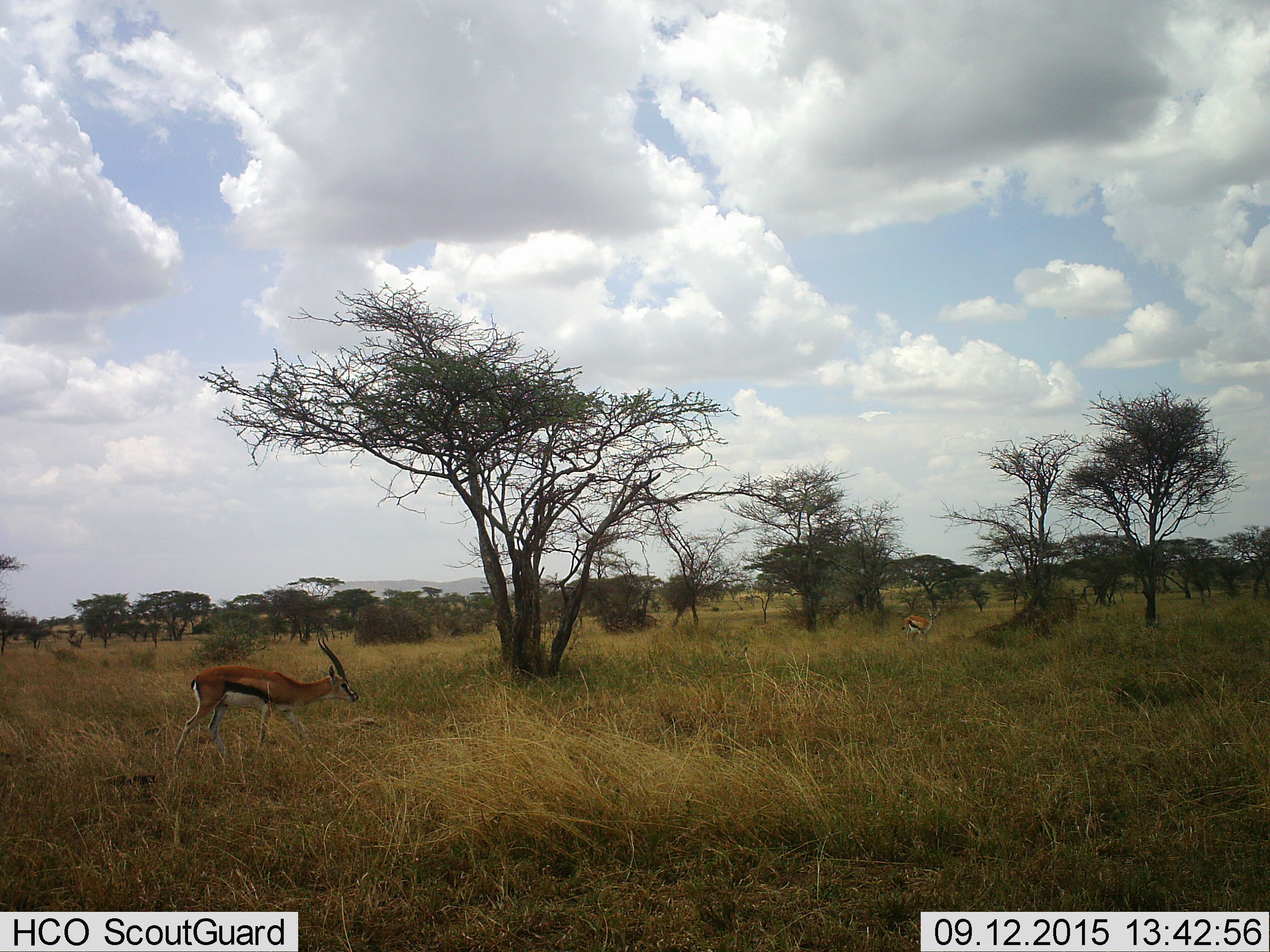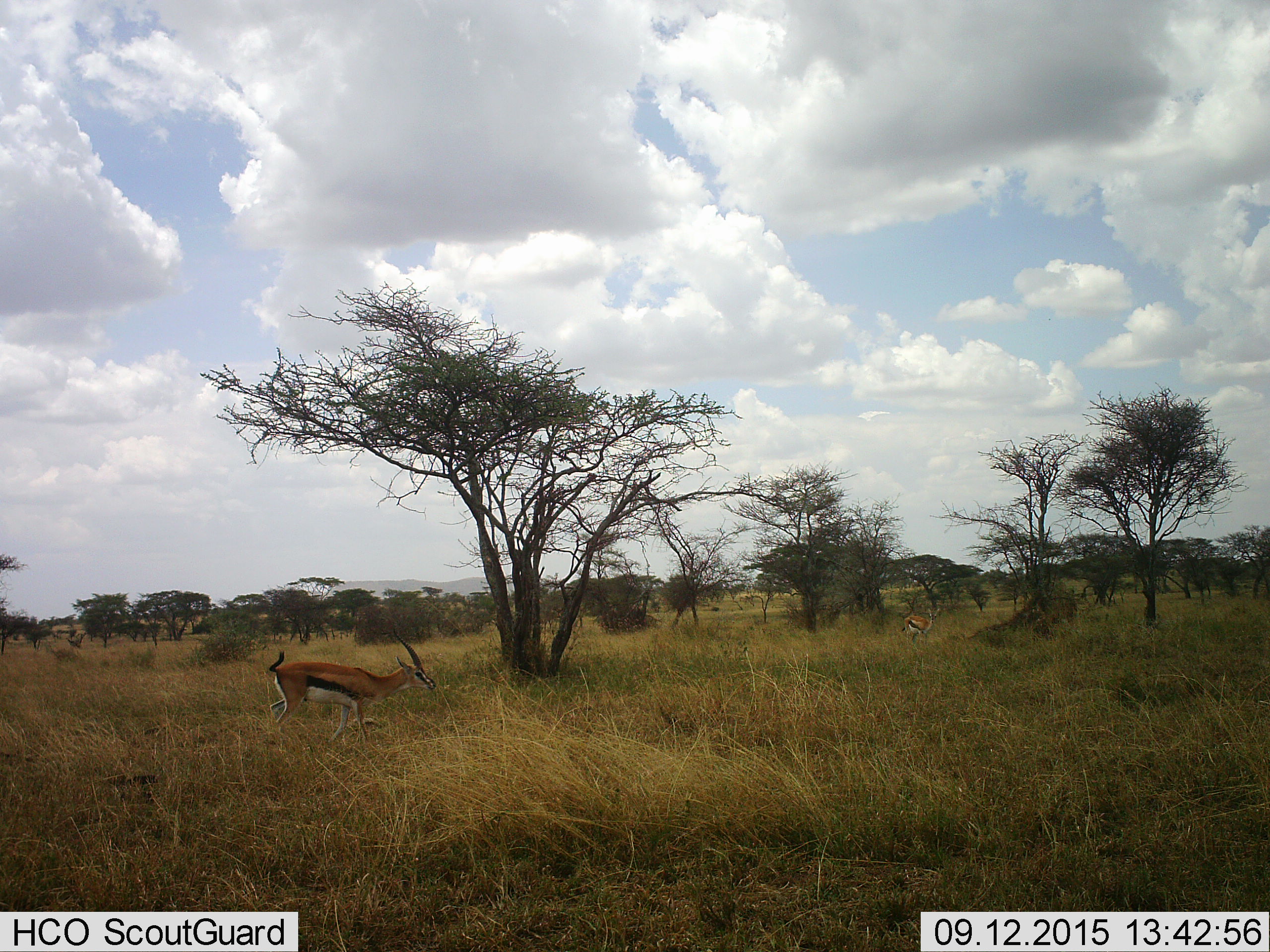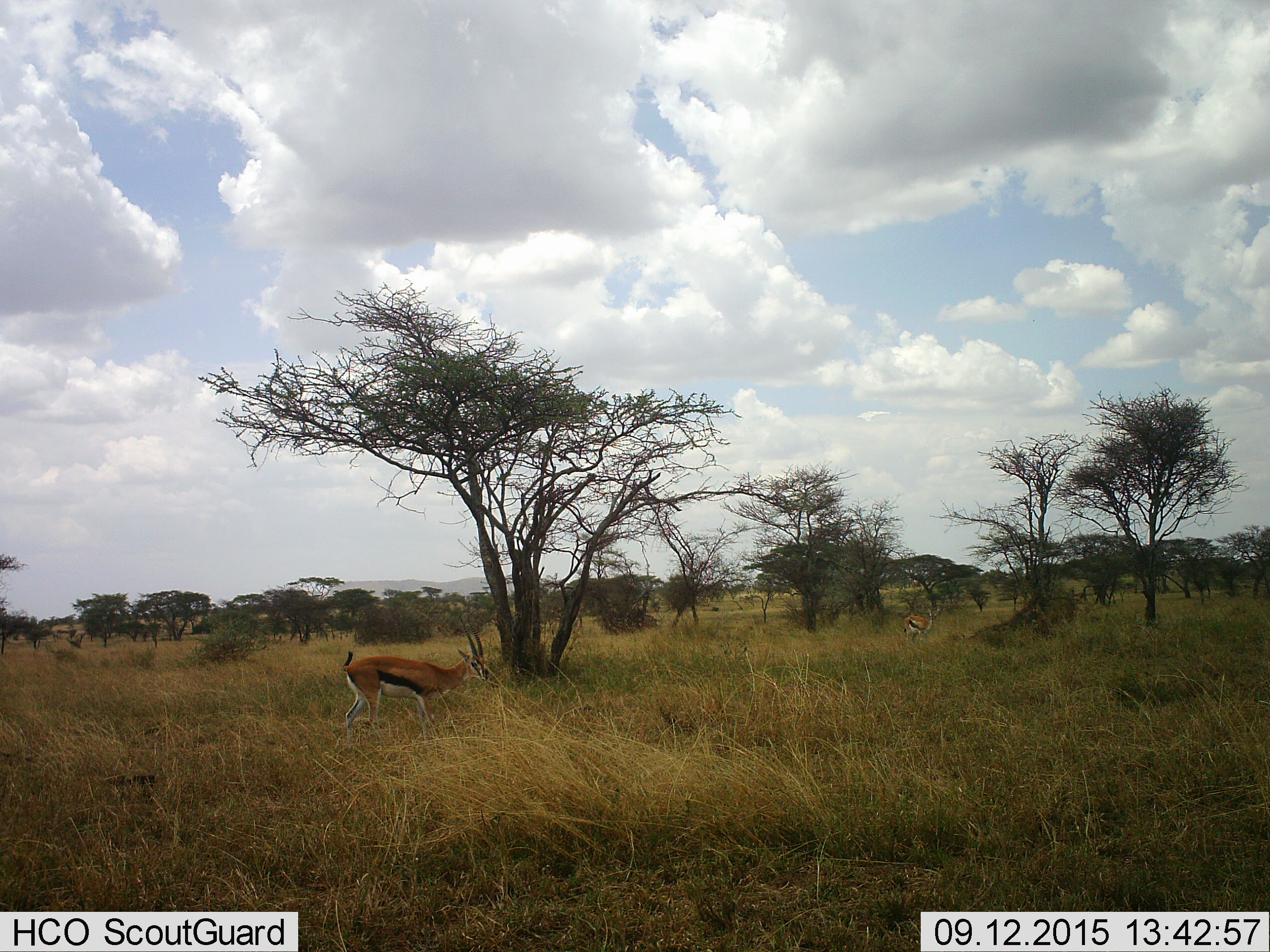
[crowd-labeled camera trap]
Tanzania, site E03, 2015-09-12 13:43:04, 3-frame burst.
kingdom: Animalia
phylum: Chordata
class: Mammalia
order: Artiodactyla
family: Bovidae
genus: Eudorcas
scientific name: Eudorcas thomsonii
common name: thomson's gazelle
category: gazellethomsons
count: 2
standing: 62%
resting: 0%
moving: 100%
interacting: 0%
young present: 0%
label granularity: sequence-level